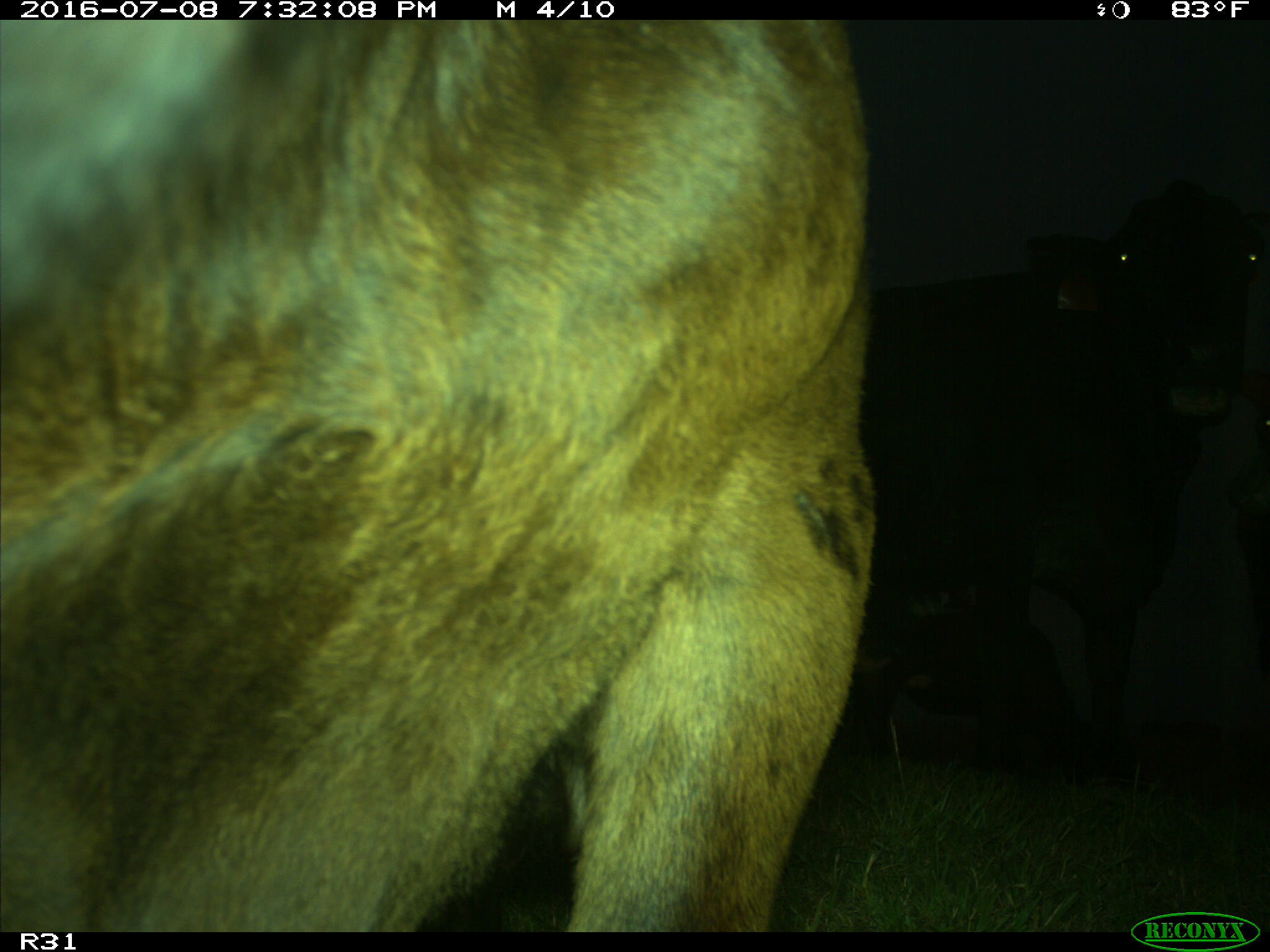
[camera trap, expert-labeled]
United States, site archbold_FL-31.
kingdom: Animalia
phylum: Chordata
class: Mammalia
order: Artiodactyla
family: Bovidae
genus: Bos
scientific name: Bos taurus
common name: domestic cow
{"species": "Bos taurus (domestic cow)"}